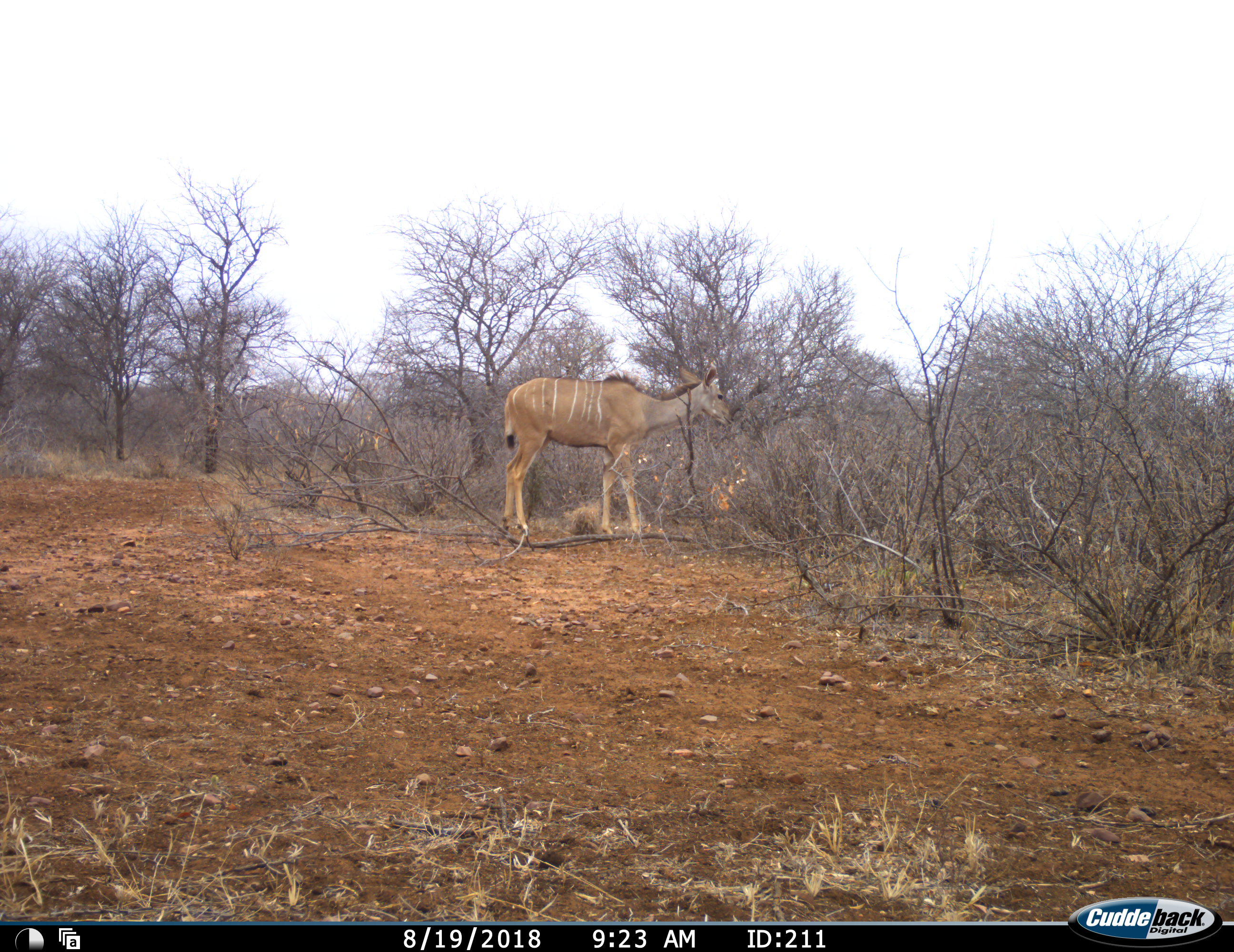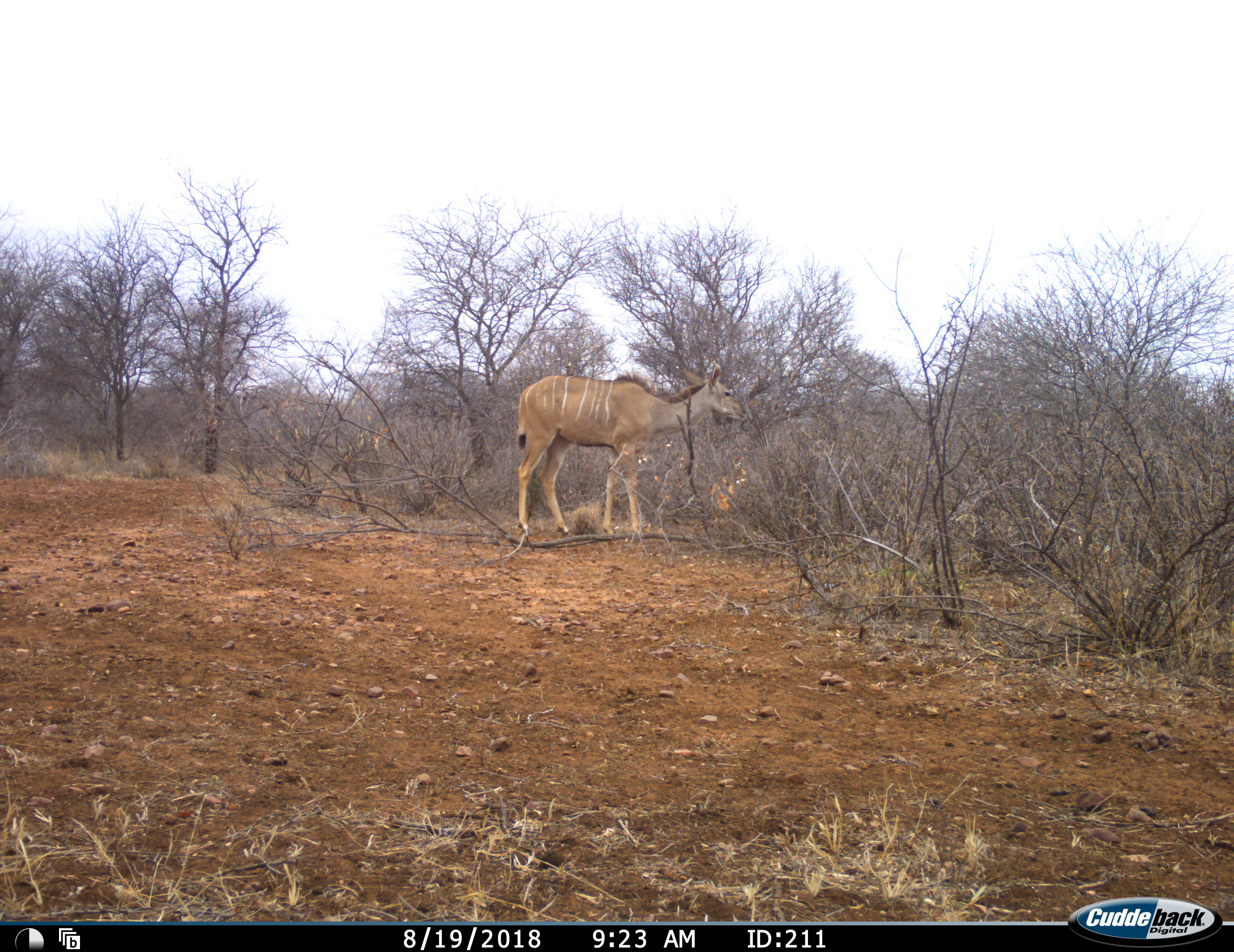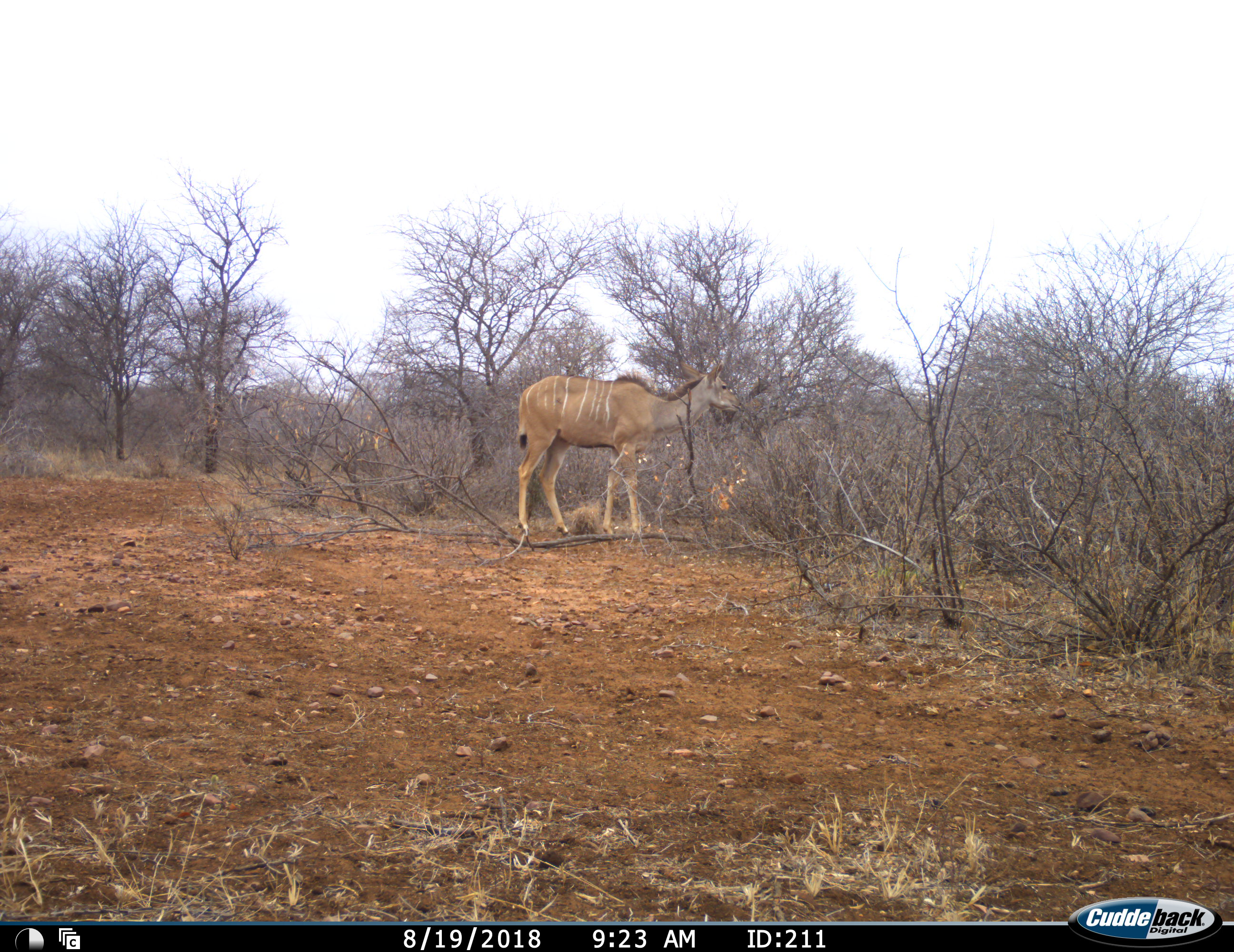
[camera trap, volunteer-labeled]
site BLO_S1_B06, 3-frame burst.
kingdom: Animalia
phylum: Chordata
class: Mammalia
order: Artiodactyla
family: Bovidae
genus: Tragelaphus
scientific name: Tragelaphus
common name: kudu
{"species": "kudu (Tragelaphus)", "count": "1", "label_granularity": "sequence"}